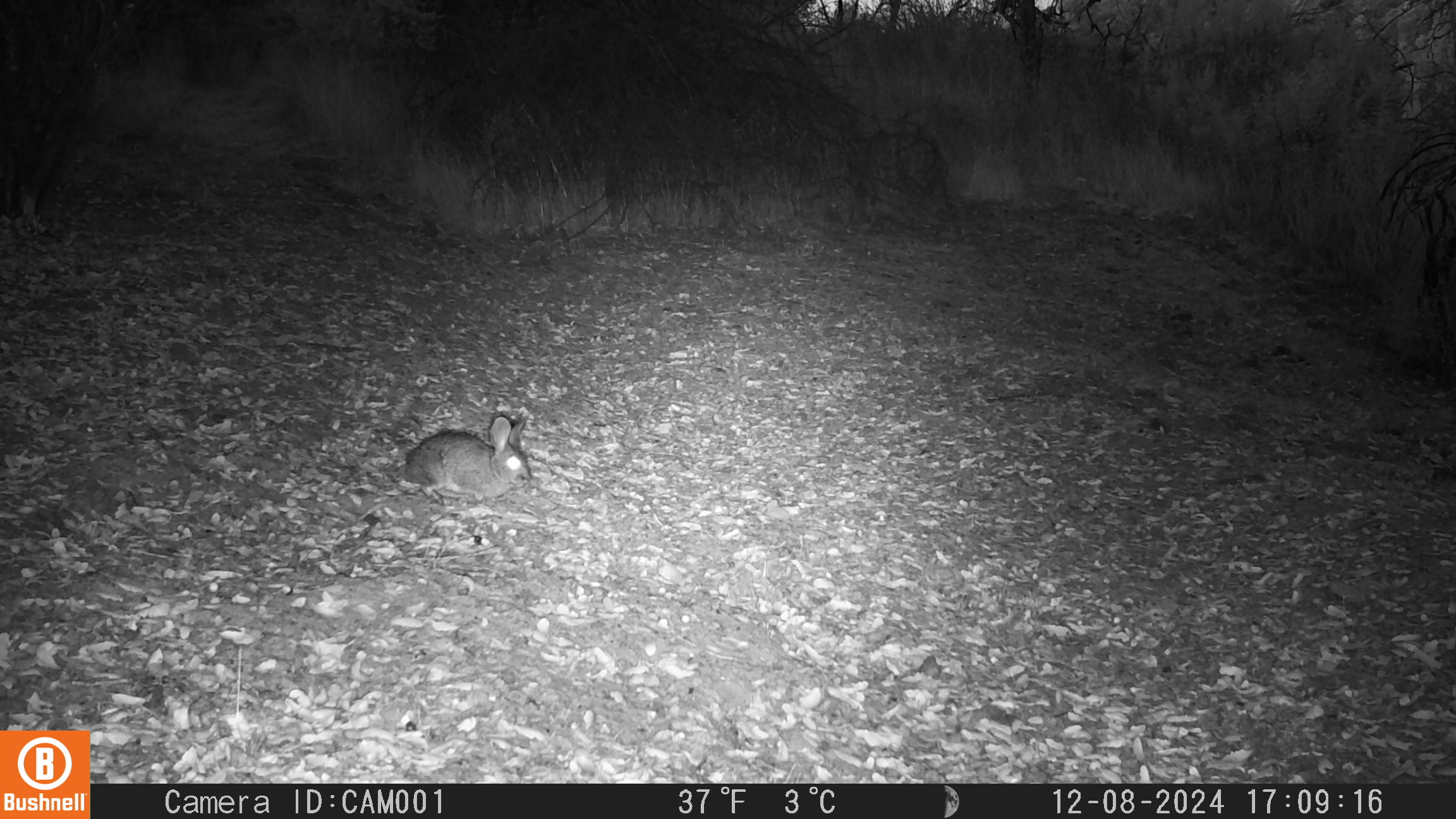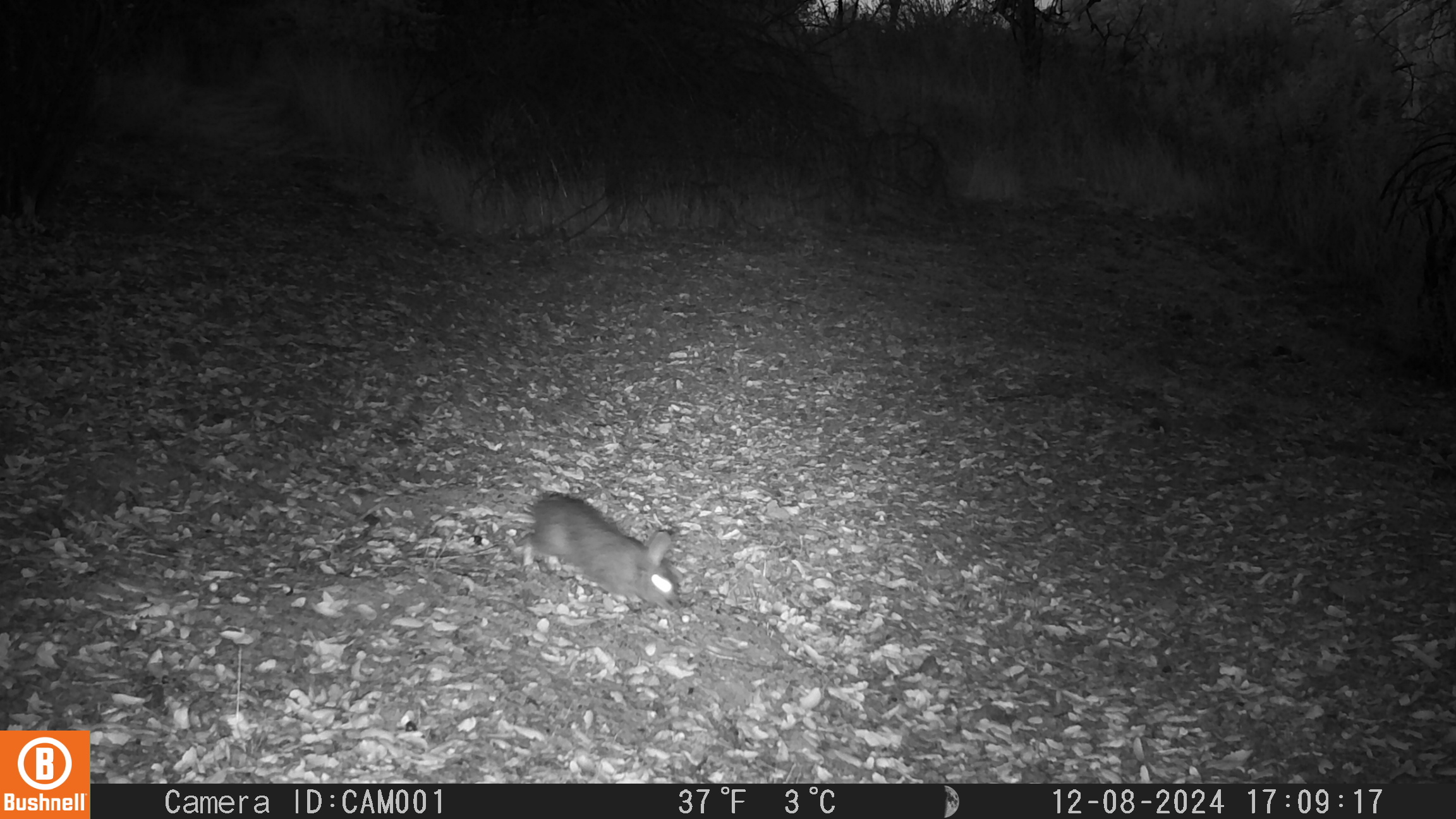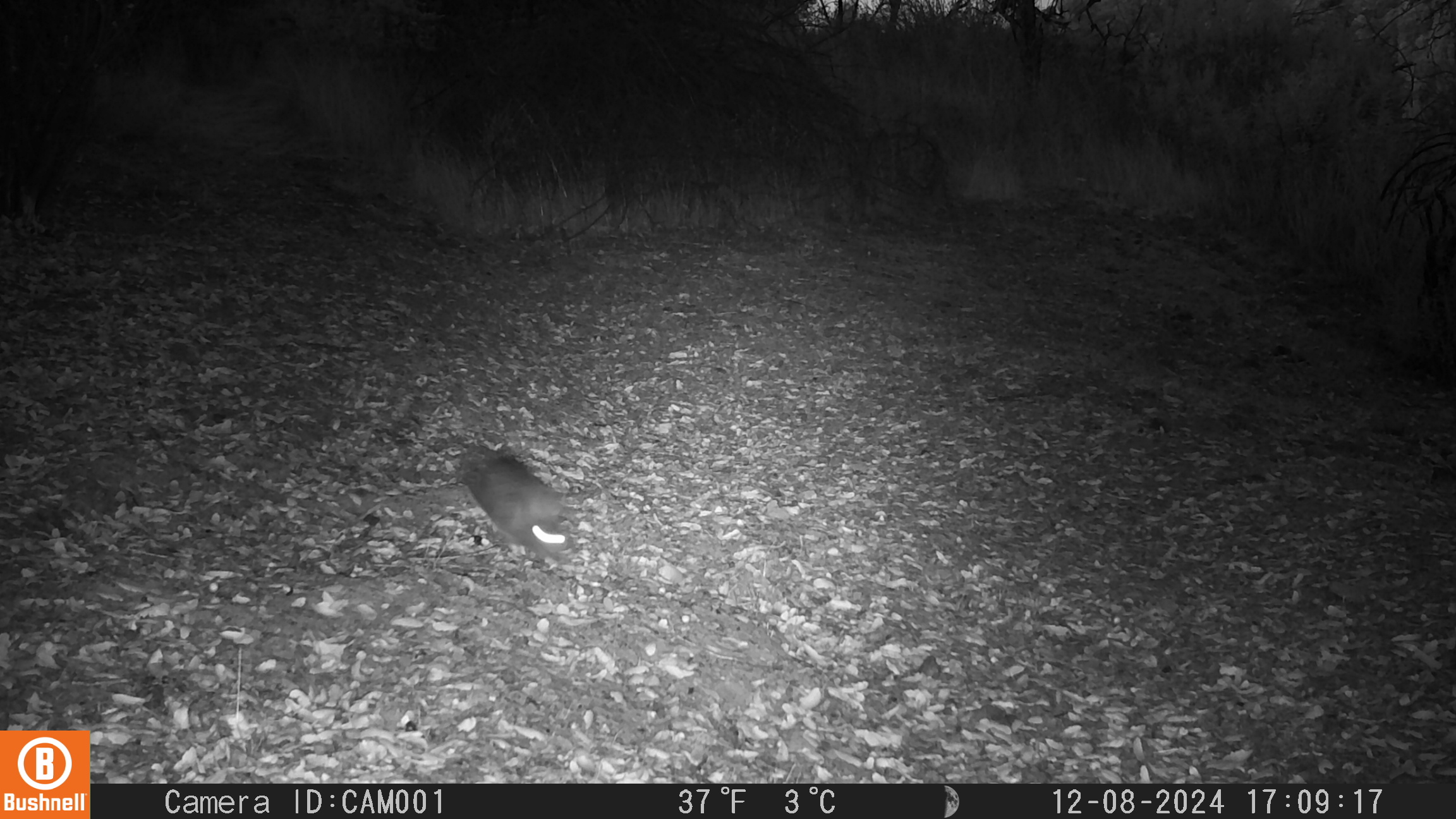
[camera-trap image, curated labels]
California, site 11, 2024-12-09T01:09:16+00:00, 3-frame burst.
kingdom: Animalia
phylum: Chordata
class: Mammalia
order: Lagomorpha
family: Leporidae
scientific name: Leporidae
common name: rabbit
Rabbit (Leporidae).